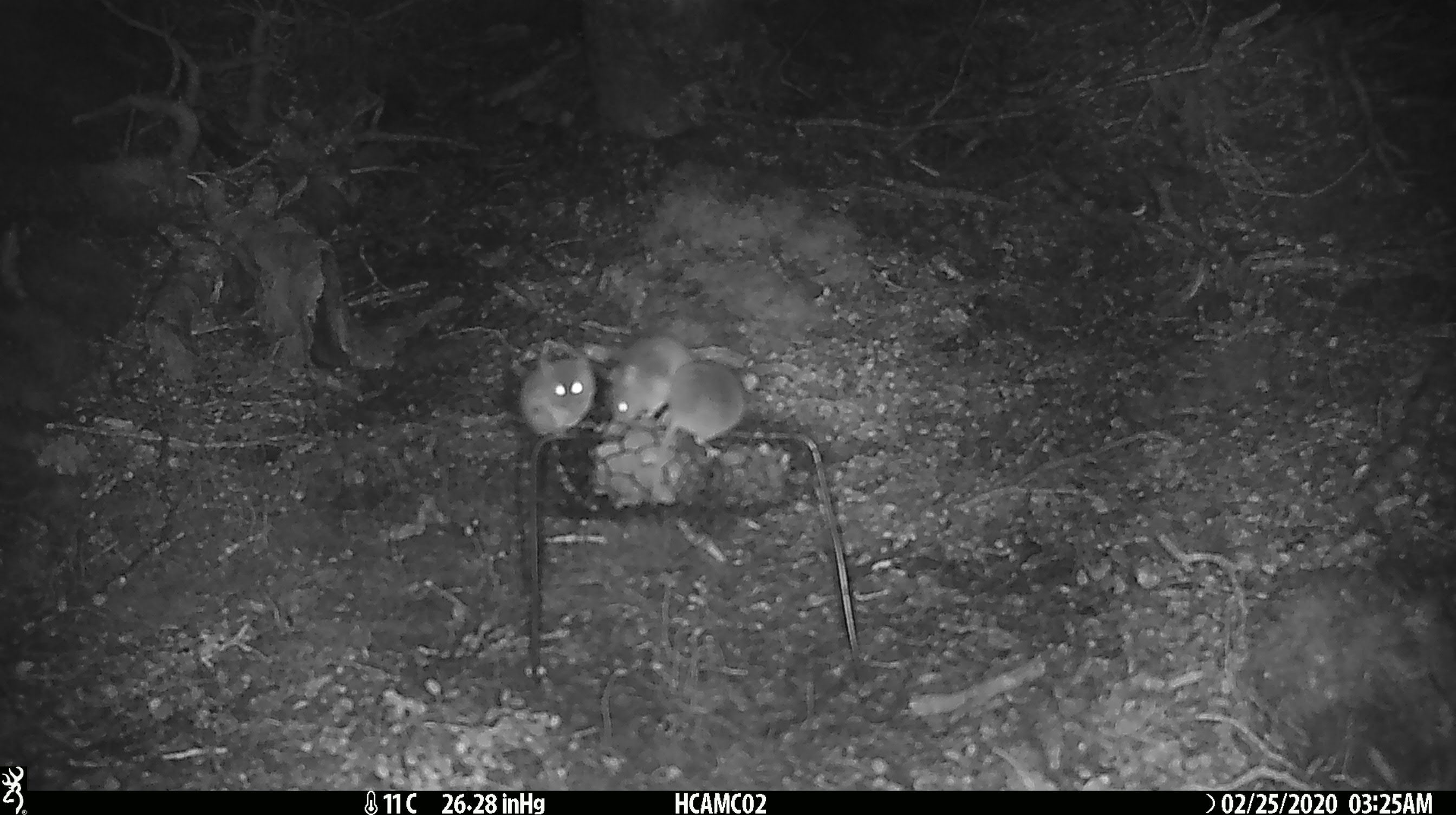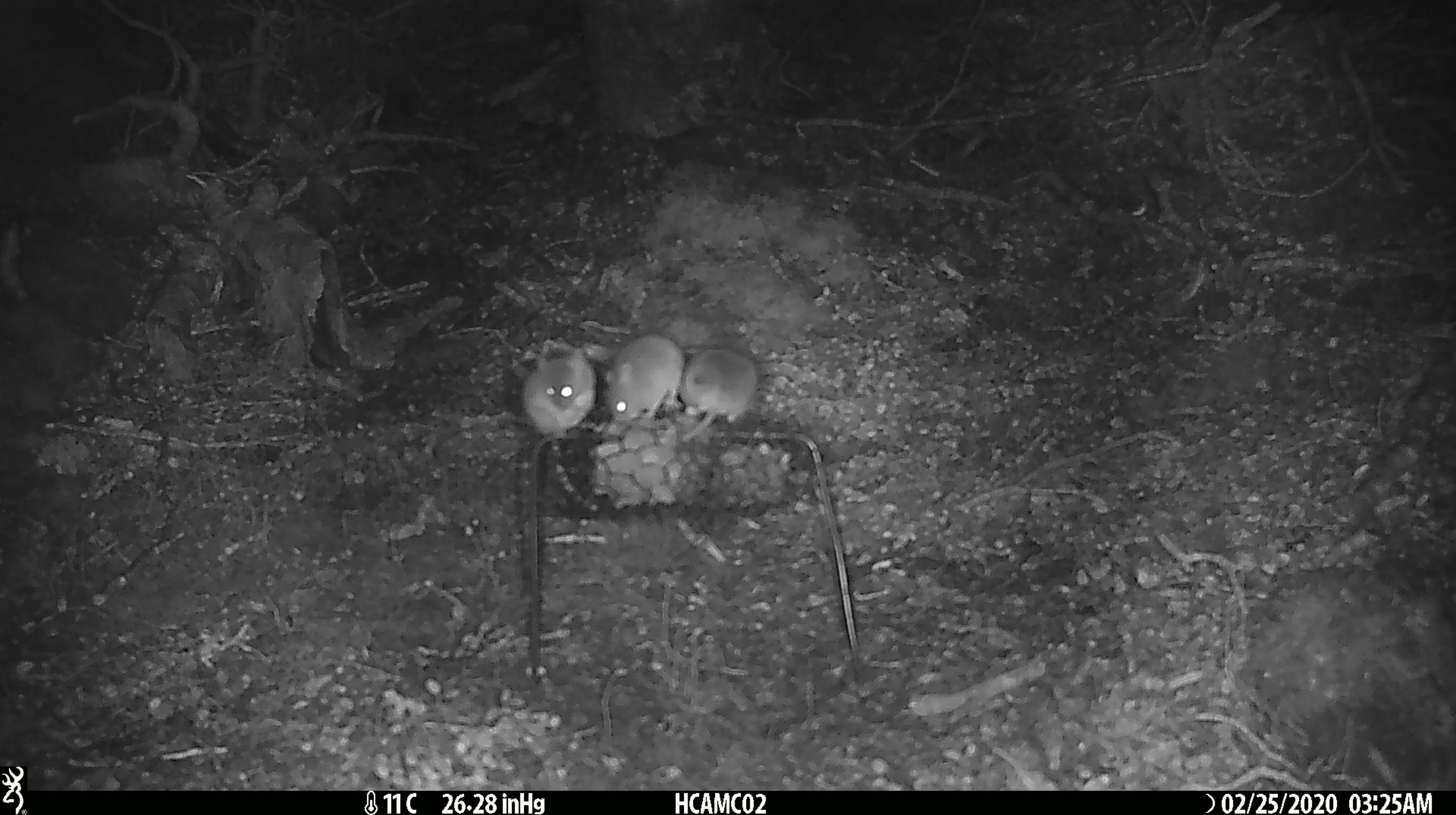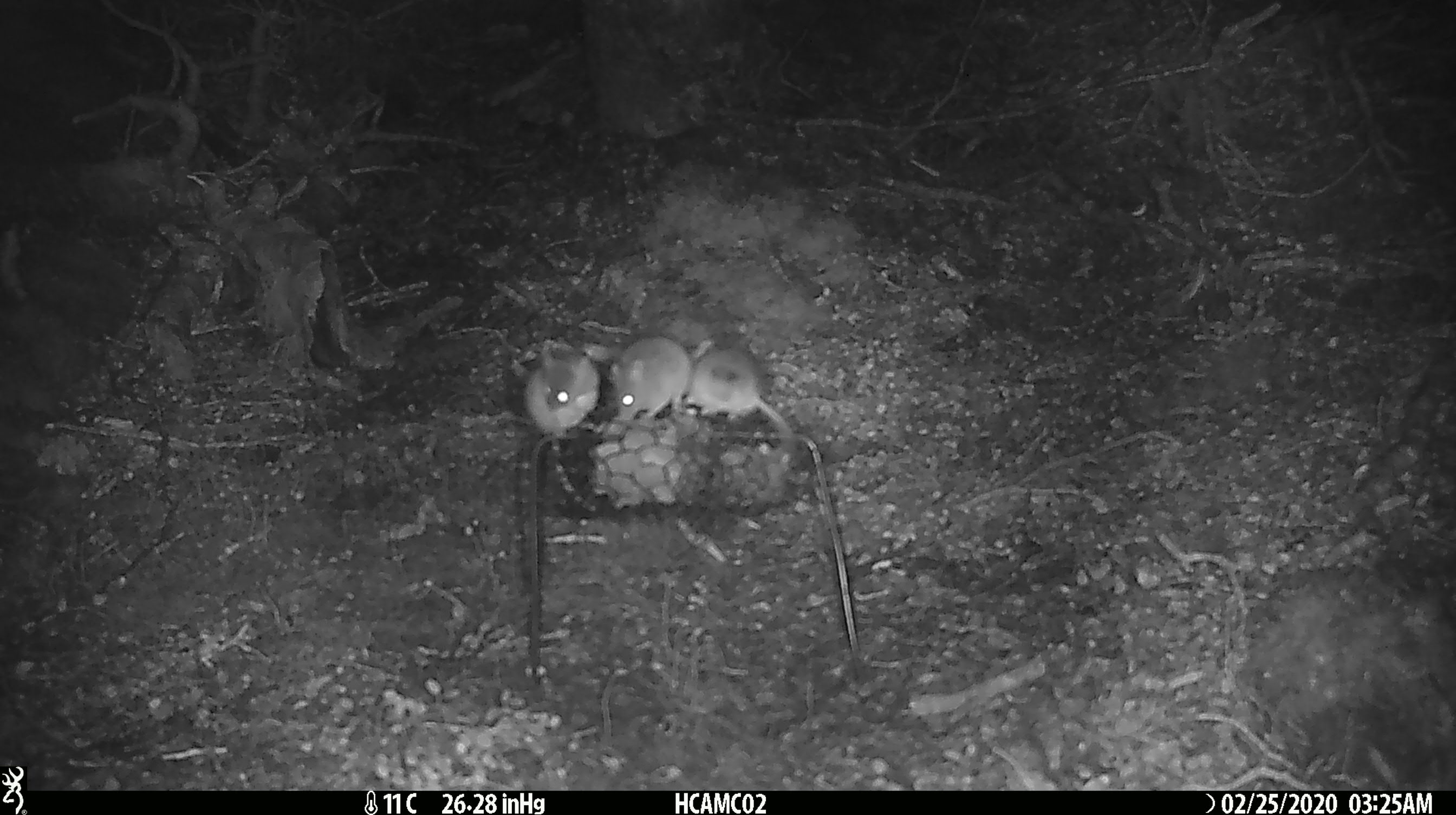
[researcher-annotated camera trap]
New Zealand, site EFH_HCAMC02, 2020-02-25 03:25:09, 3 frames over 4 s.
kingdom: Animalia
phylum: Chordata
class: Mammalia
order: Rodentia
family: Muridae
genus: Mus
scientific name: Mus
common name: mouse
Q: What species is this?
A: Mouse (Mus).